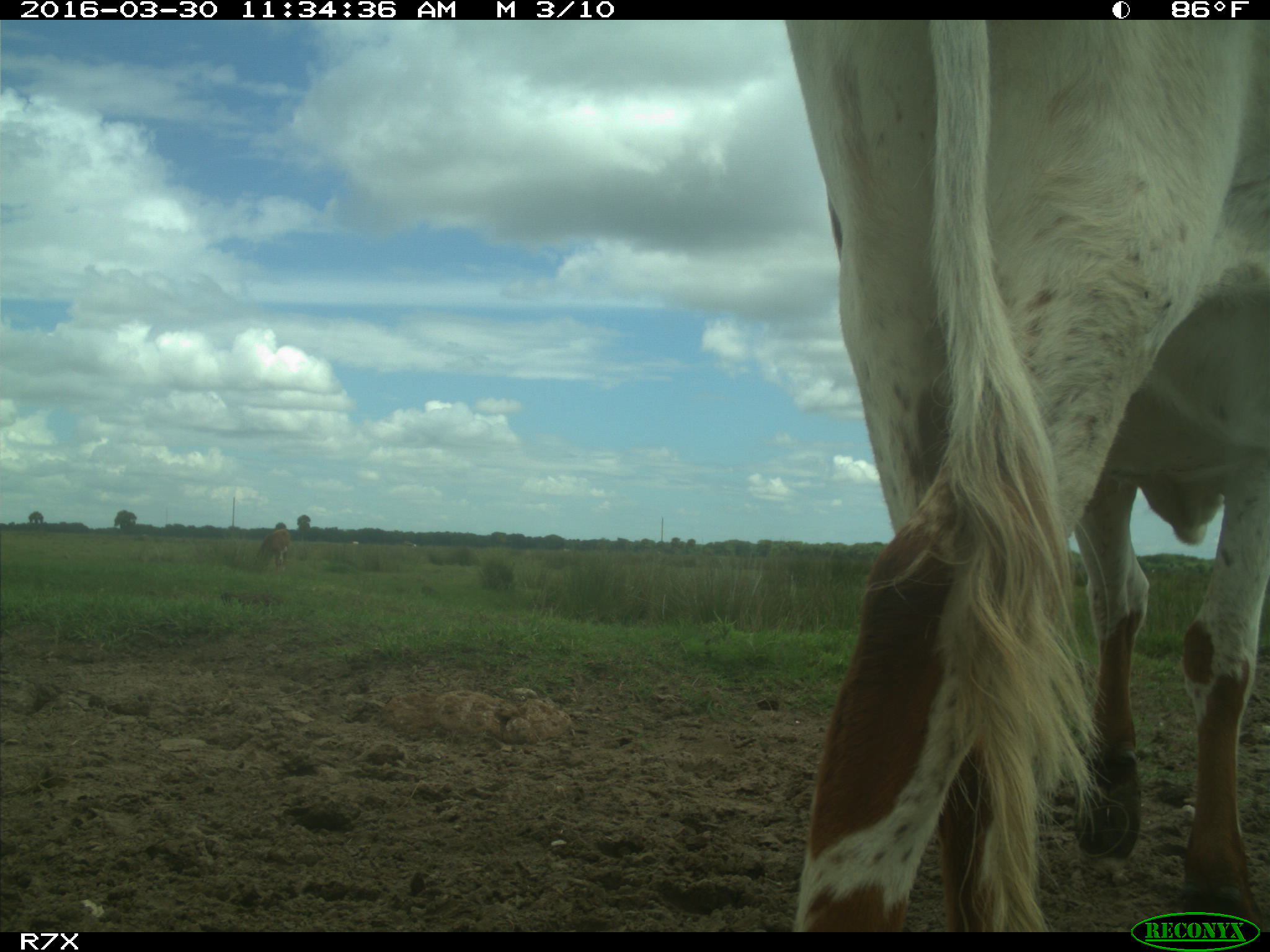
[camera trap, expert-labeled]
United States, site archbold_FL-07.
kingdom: Animalia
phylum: Chordata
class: Mammalia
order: Artiodactyla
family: Bovidae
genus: Bos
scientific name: Bos taurus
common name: domestic cow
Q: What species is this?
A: Bos taurus (domestic cow).